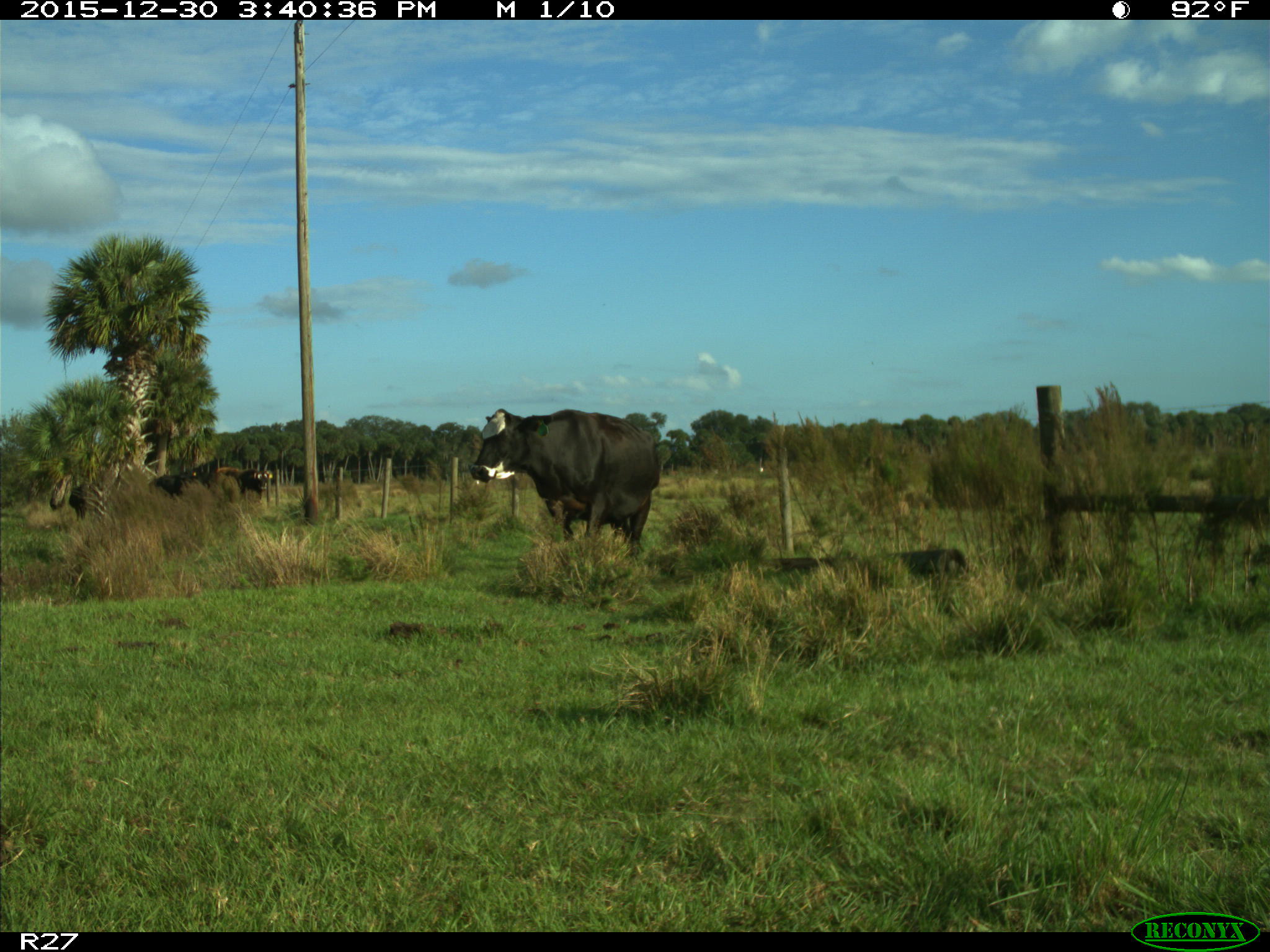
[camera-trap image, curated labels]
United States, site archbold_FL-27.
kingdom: Animalia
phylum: Chordata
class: Mammalia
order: Artiodactyla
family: Bovidae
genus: Bos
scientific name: Bos taurus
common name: domestic cow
Bos taurus (domestic cow).